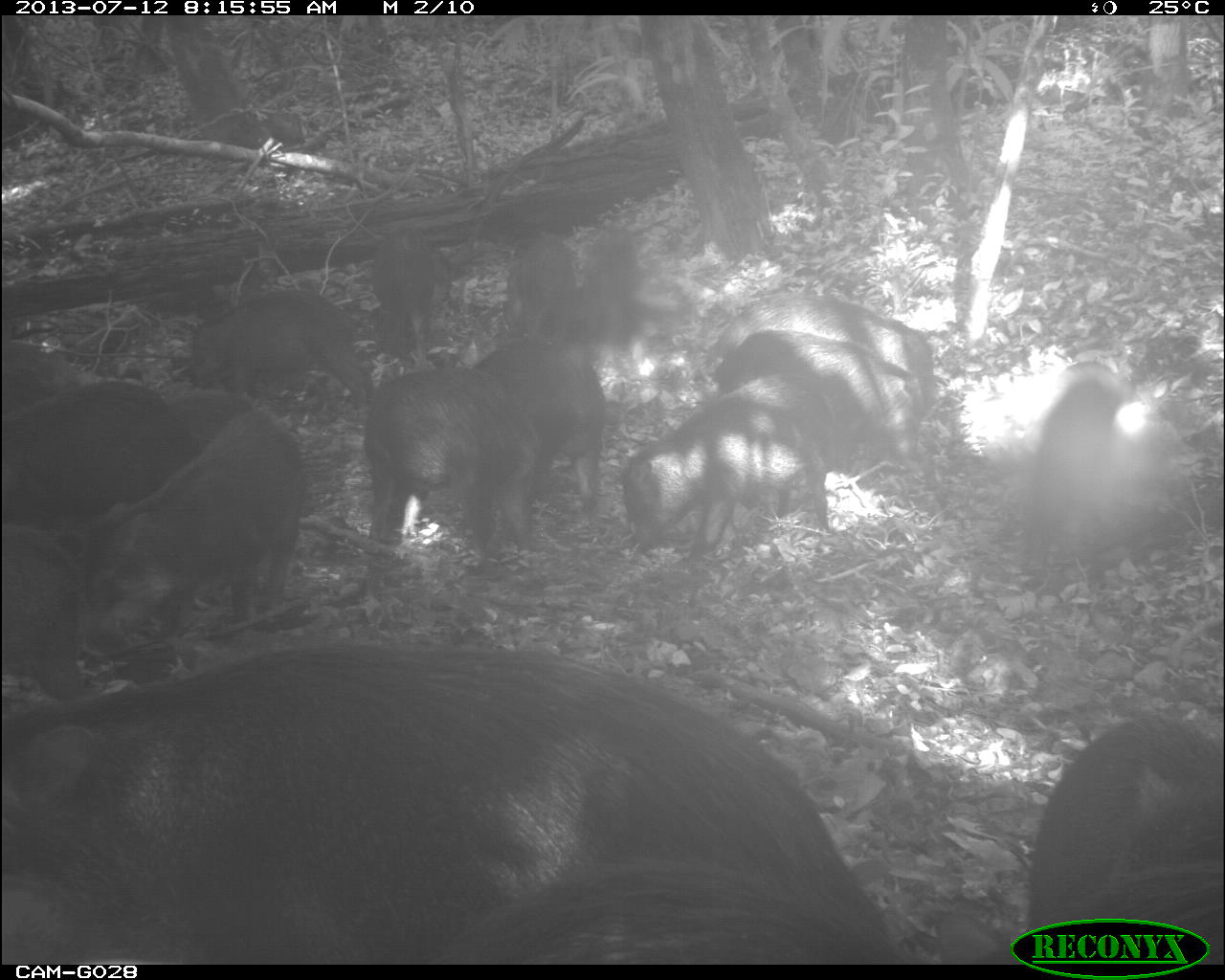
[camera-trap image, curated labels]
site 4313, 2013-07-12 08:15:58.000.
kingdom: Animalia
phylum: Chordata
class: Mammalia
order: Artiodactyla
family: Tayassuidae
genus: Tayassu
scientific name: Tayassu pecari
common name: white-lipped peccary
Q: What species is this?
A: Tayassu pecari (white-lipped peccary).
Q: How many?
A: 20.